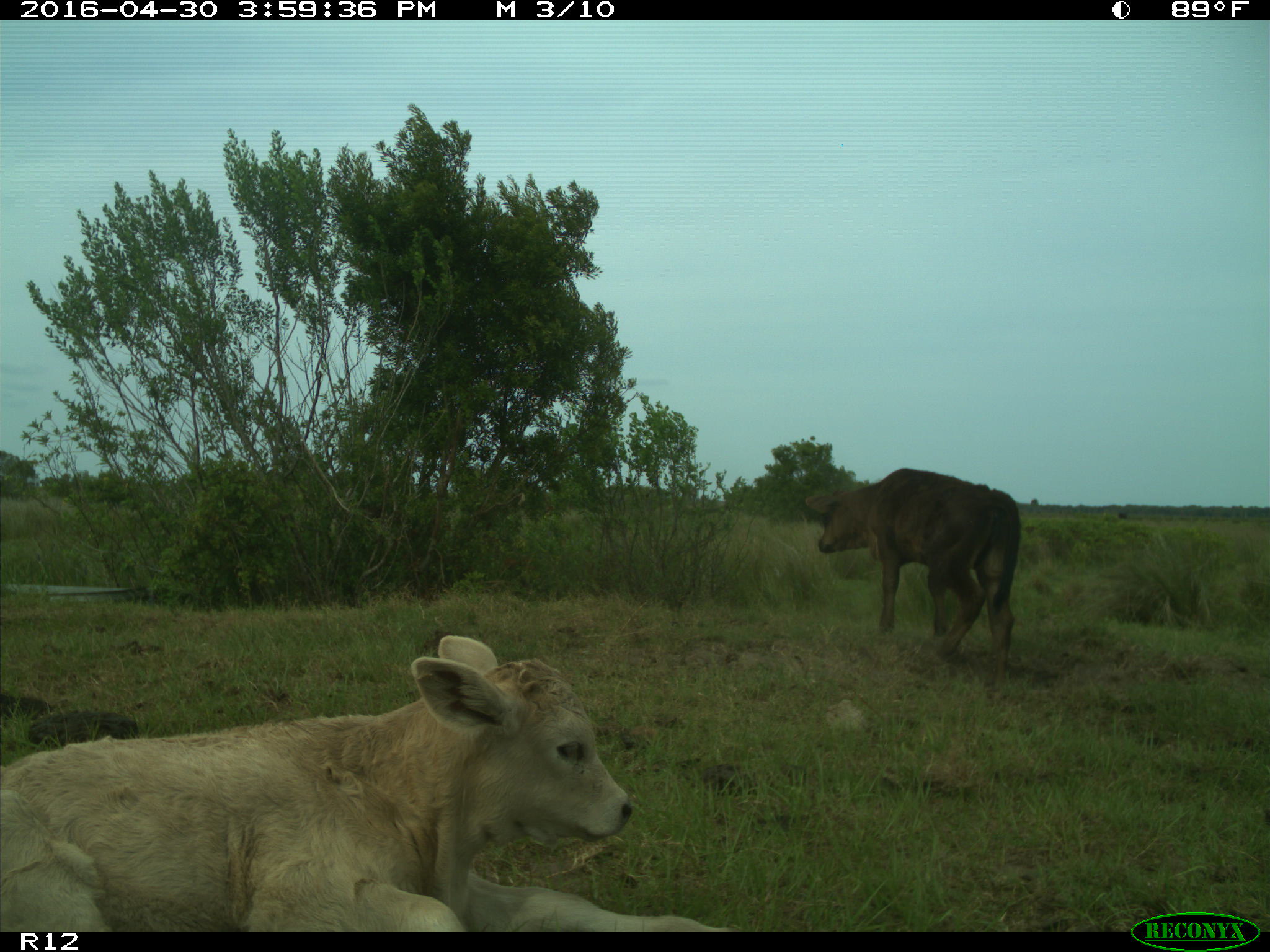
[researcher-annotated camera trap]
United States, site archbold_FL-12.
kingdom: Animalia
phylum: Chordata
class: Mammalia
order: Artiodactyla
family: Bovidae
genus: Bos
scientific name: Bos taurus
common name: domestic cow